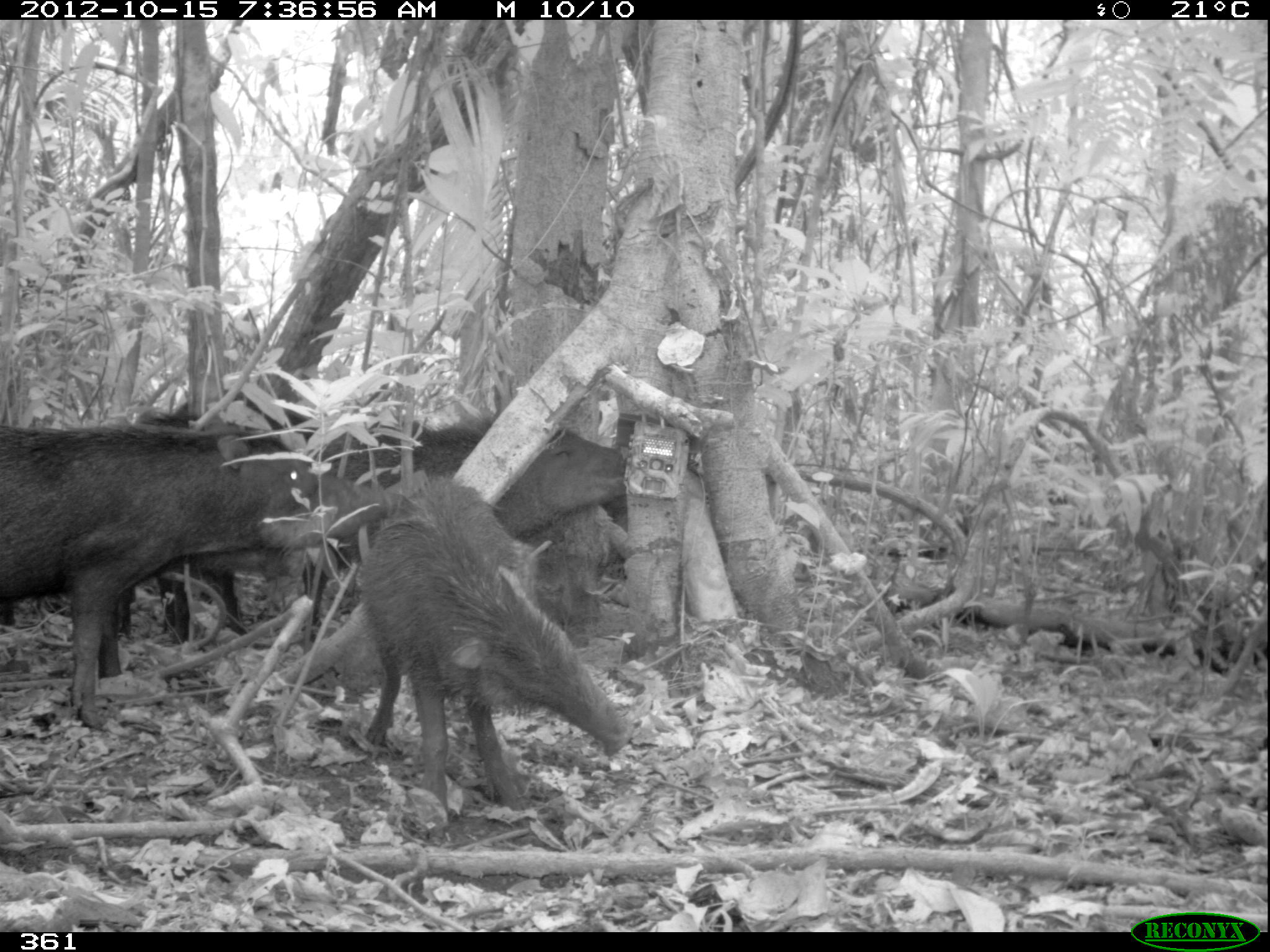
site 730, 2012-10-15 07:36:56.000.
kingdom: Animalia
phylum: Chordata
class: Mammalia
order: Artiodactyla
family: Tayassuidae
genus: Tayassu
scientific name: Tayassu pecari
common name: white-lipped peccary